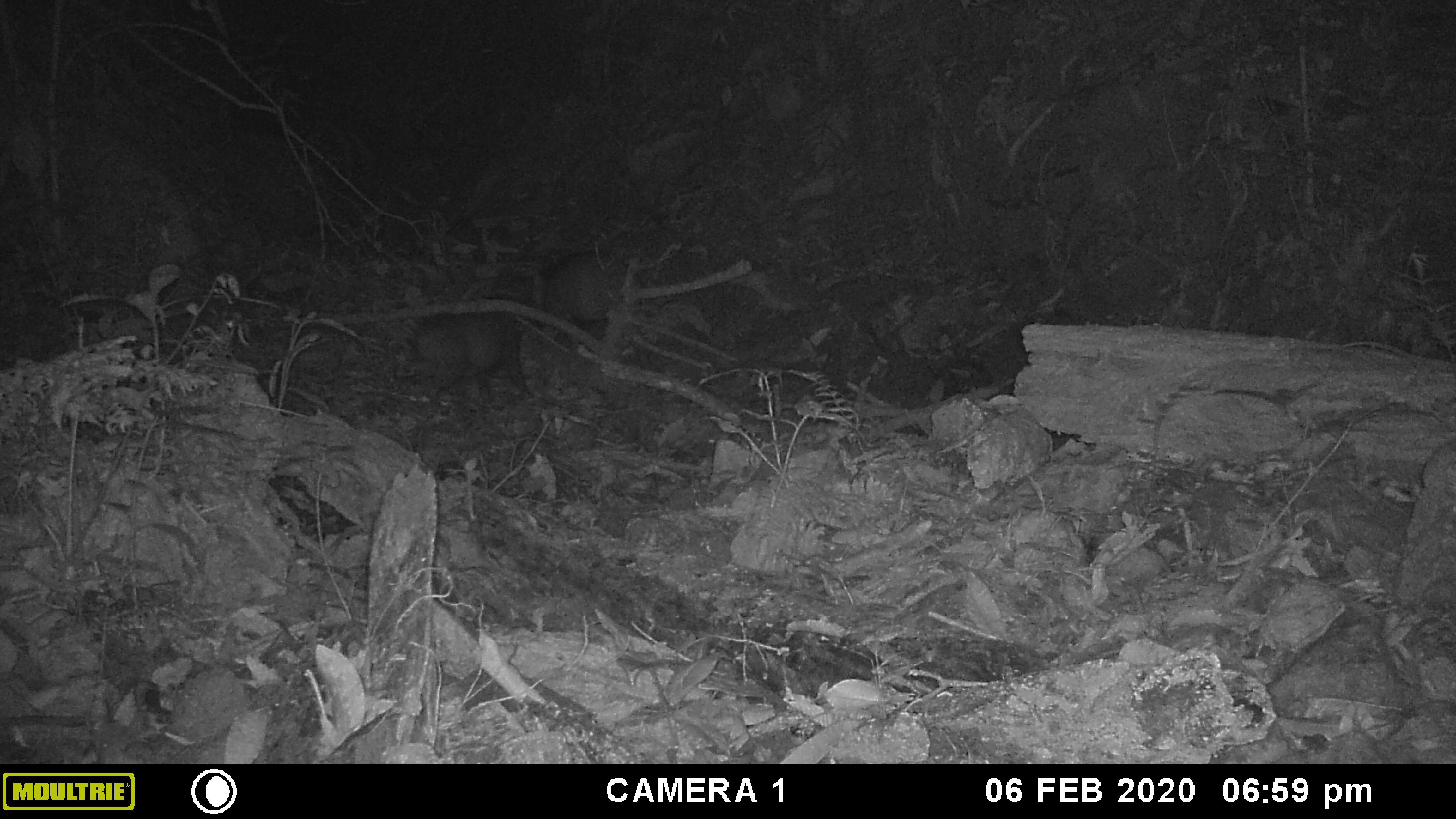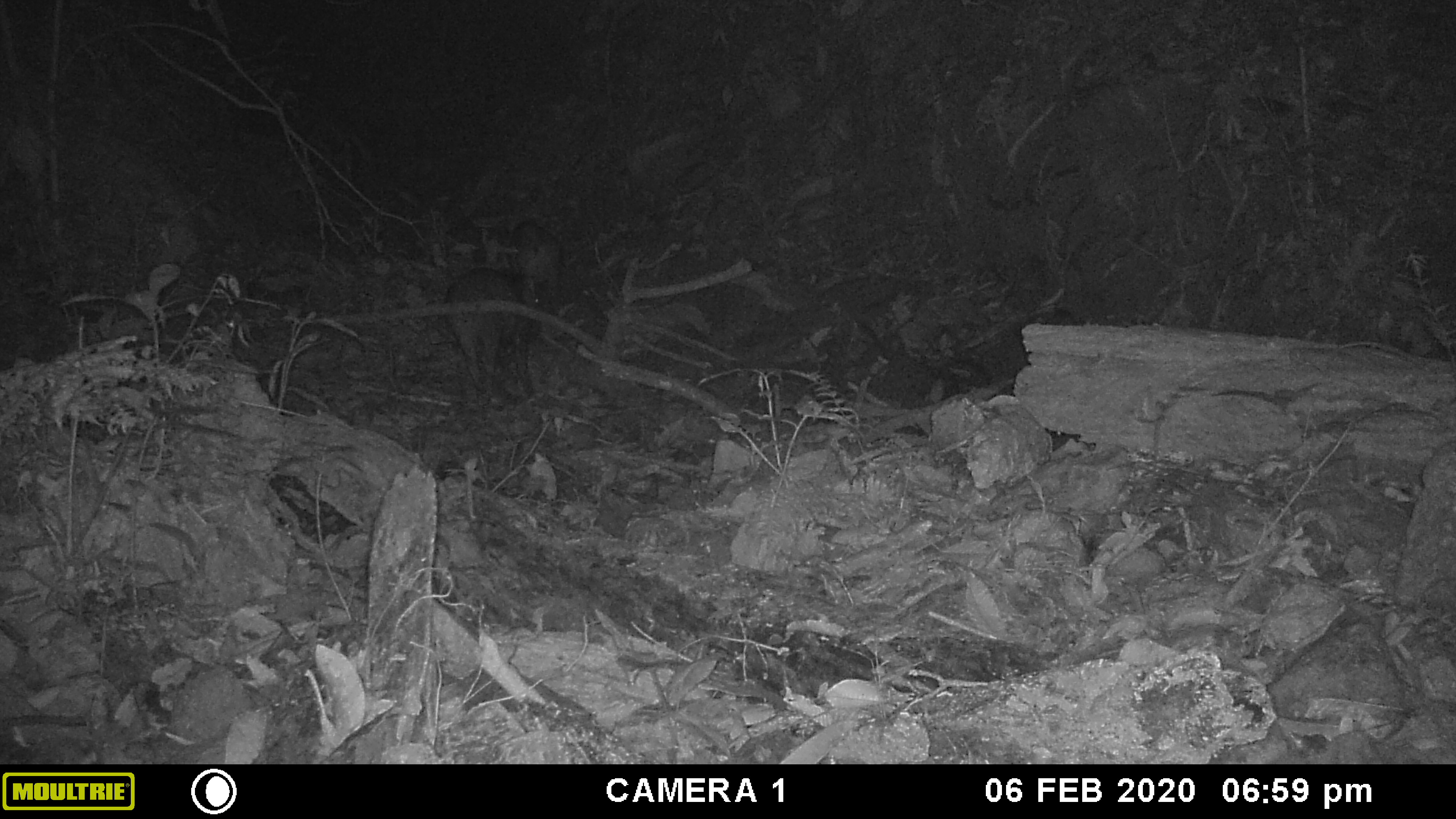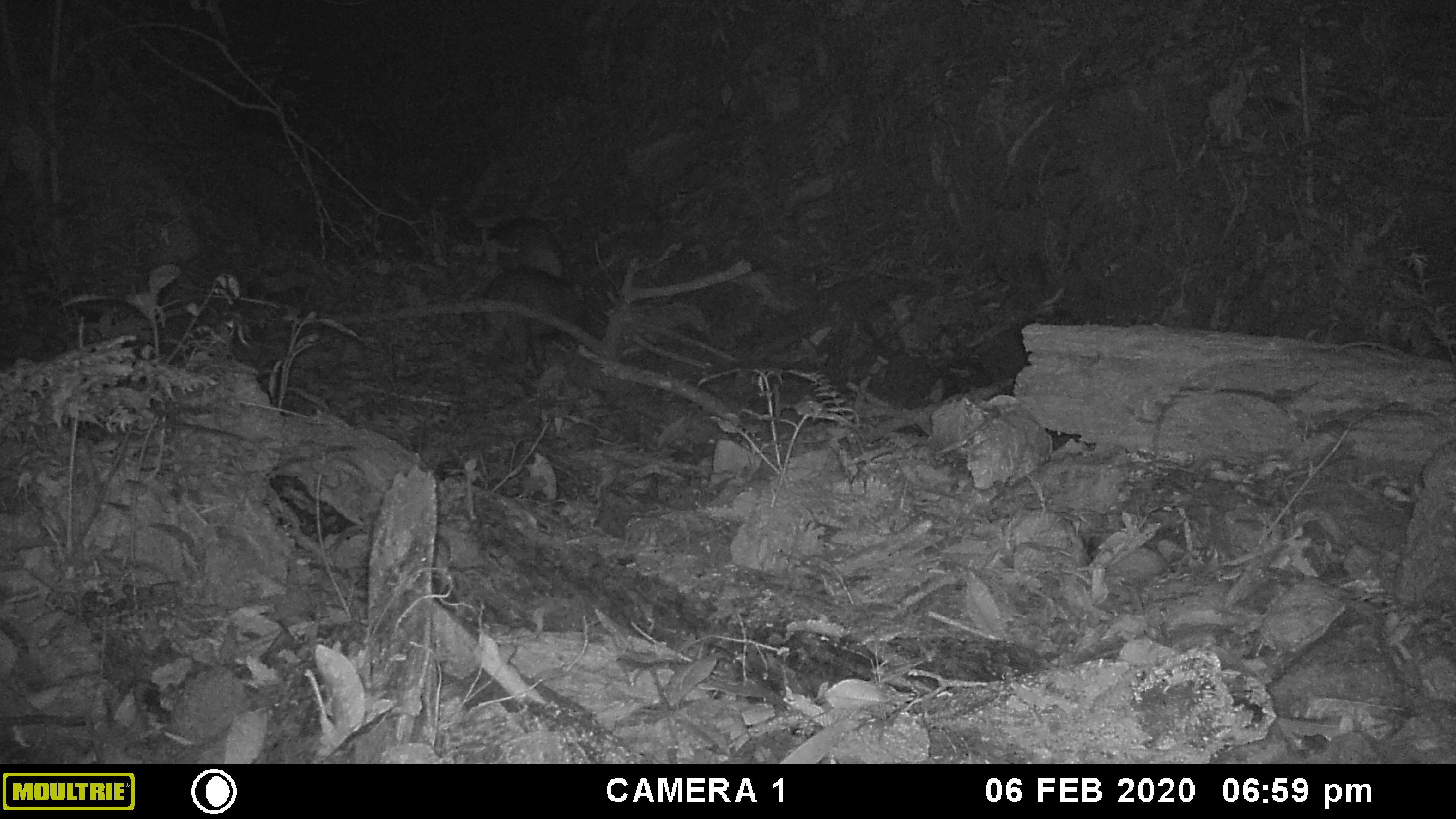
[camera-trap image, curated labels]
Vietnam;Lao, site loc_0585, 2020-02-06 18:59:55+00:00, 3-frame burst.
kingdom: Animalia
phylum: Chordata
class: Mammalia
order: Artiodactyla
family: Suidae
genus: Sus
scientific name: Sus scrofa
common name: eurasian wild pig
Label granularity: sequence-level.